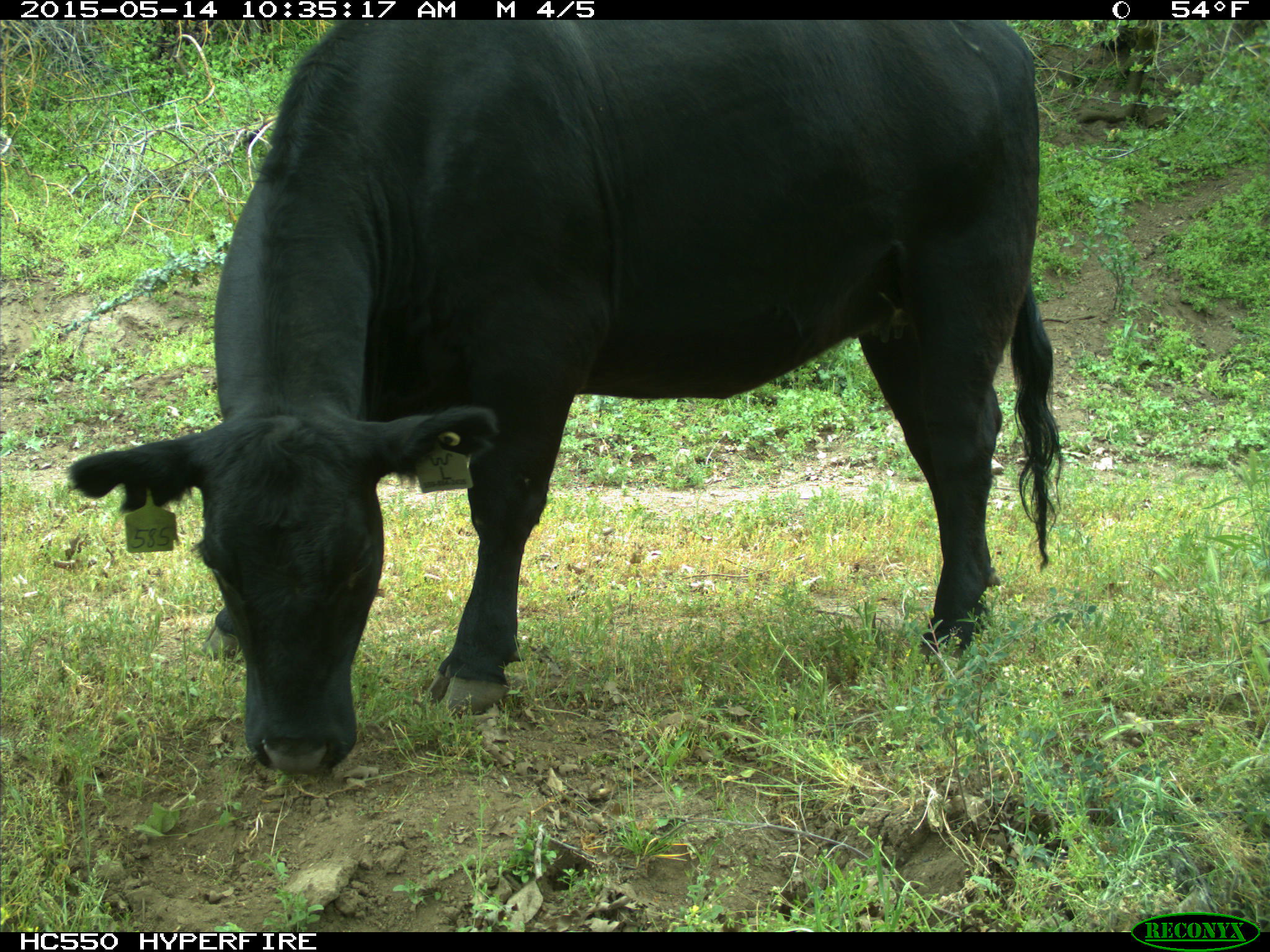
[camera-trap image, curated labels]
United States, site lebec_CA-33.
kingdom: Animalia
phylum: Chordata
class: Mammalia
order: Artiodactyla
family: Bovidae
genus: Bos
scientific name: Bos taurus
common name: domestic cow